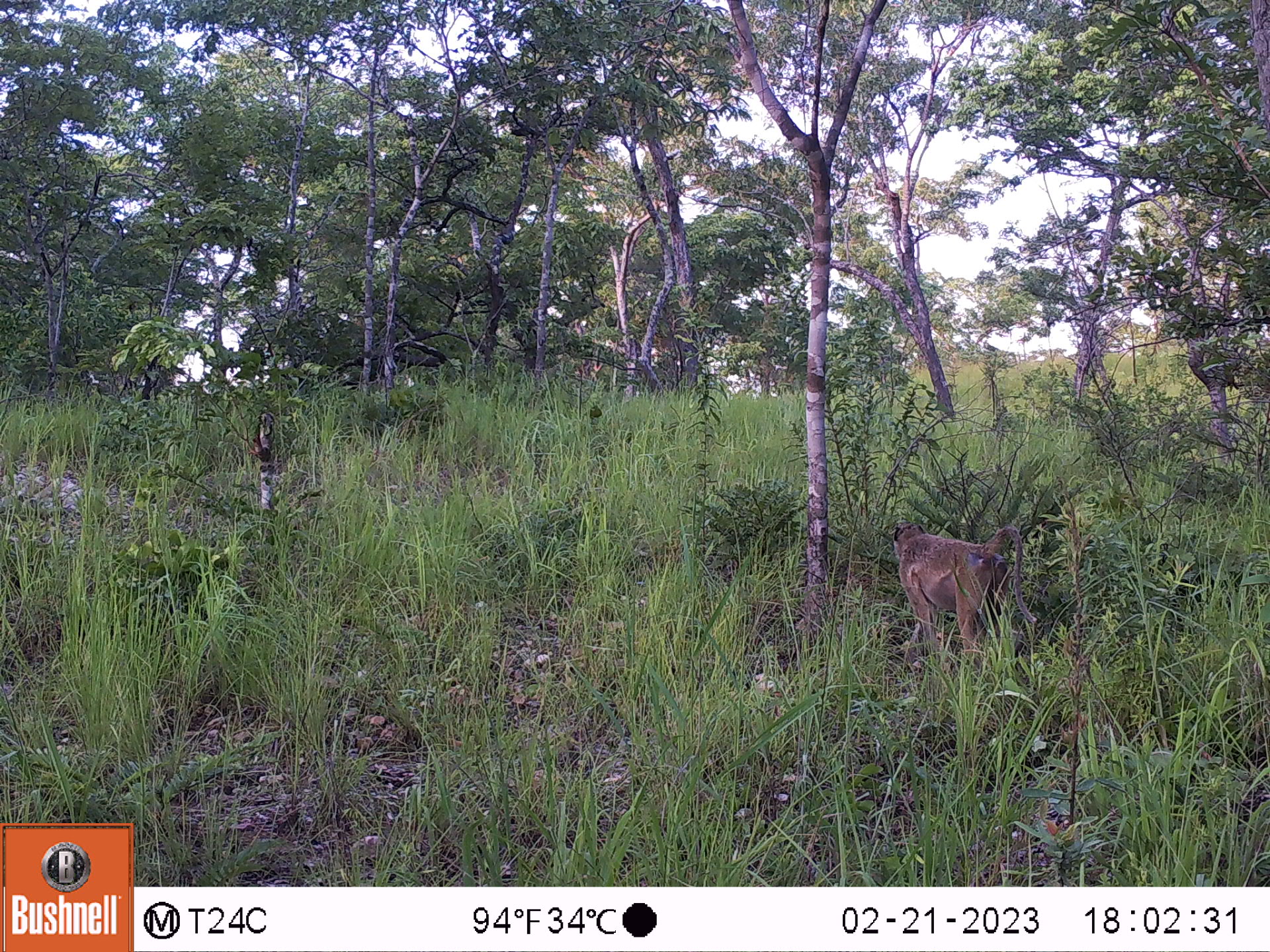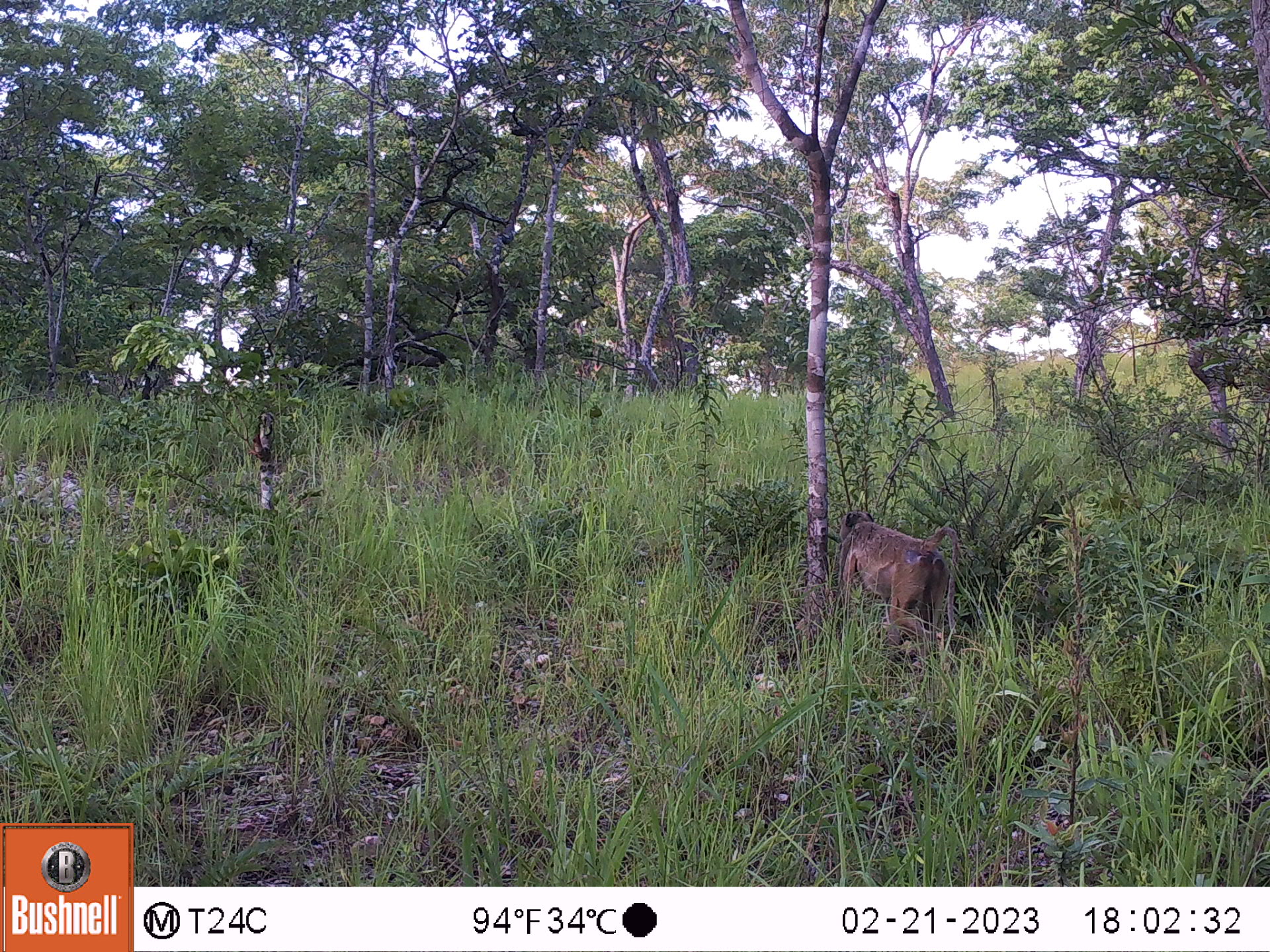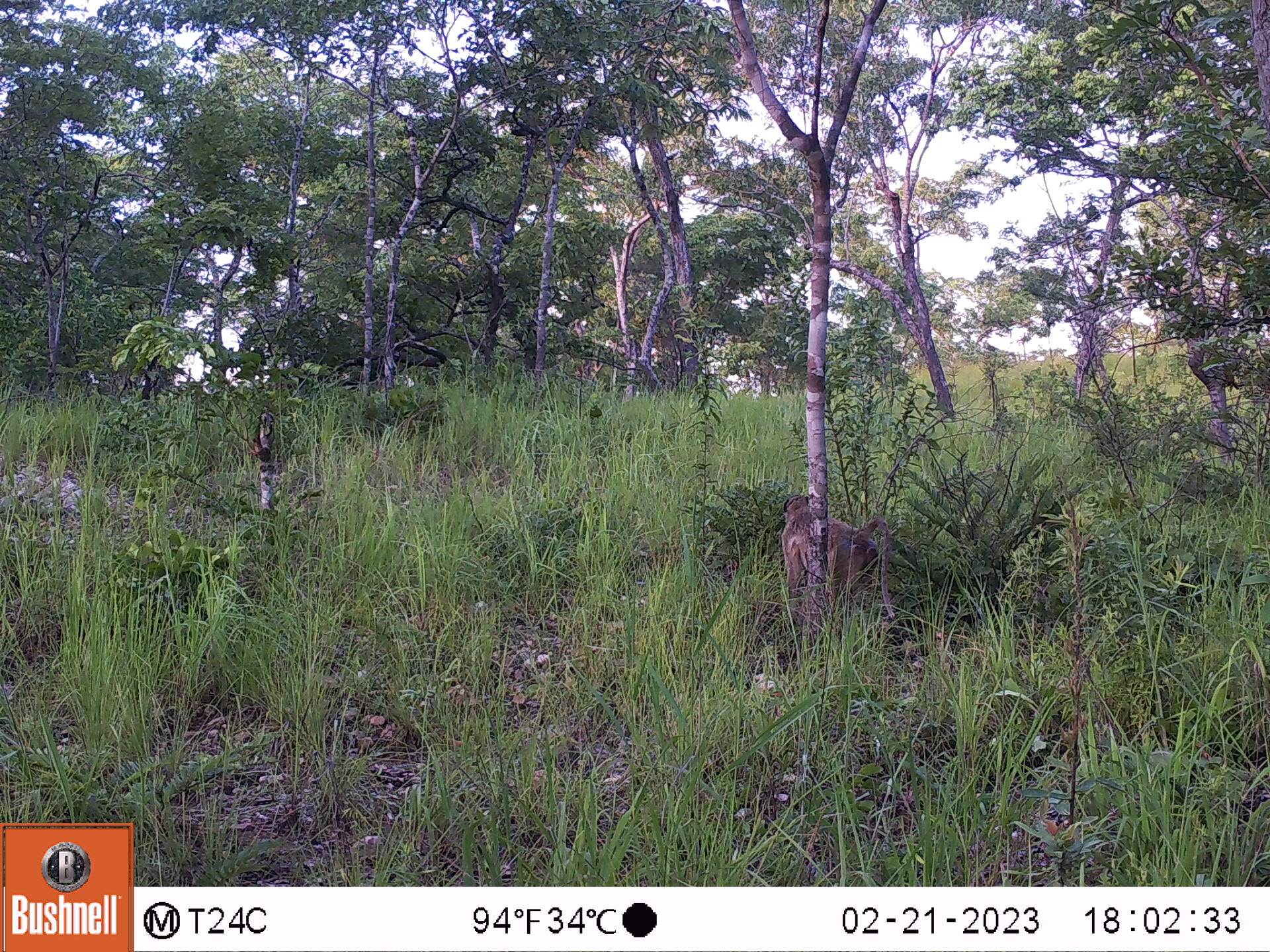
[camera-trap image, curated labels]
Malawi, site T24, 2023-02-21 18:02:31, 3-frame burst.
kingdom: Animalia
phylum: Chordata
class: Mammalia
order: Primates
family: Cercopithecidae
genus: Papio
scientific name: Papio cynocephalus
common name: yellow baboon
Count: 1.